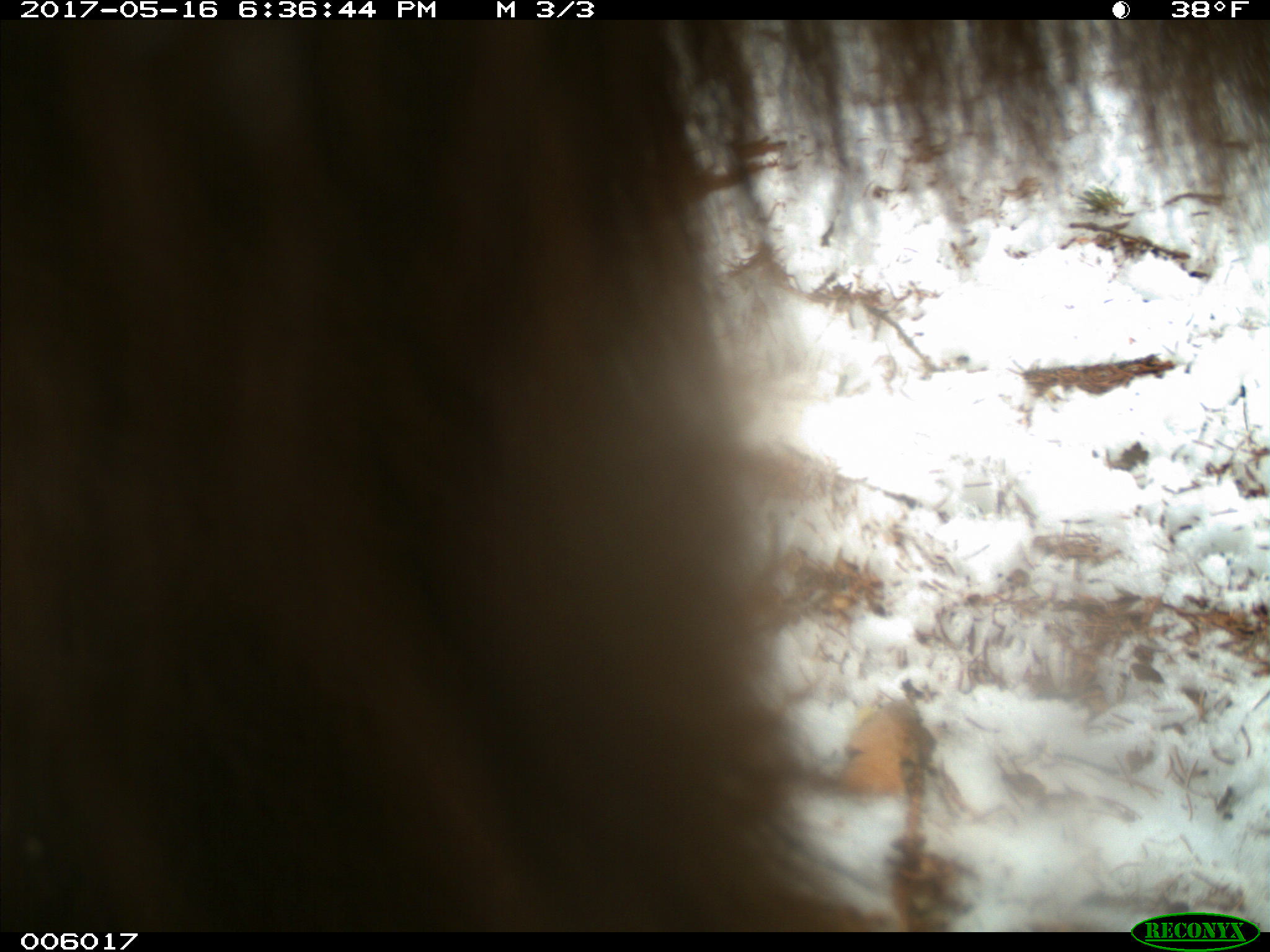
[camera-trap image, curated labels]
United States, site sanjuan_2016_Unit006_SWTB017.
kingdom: Animalia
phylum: Chordata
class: Mammalia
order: Carnivora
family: Ursidae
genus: Ursus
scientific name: Ursus americanus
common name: american black bear